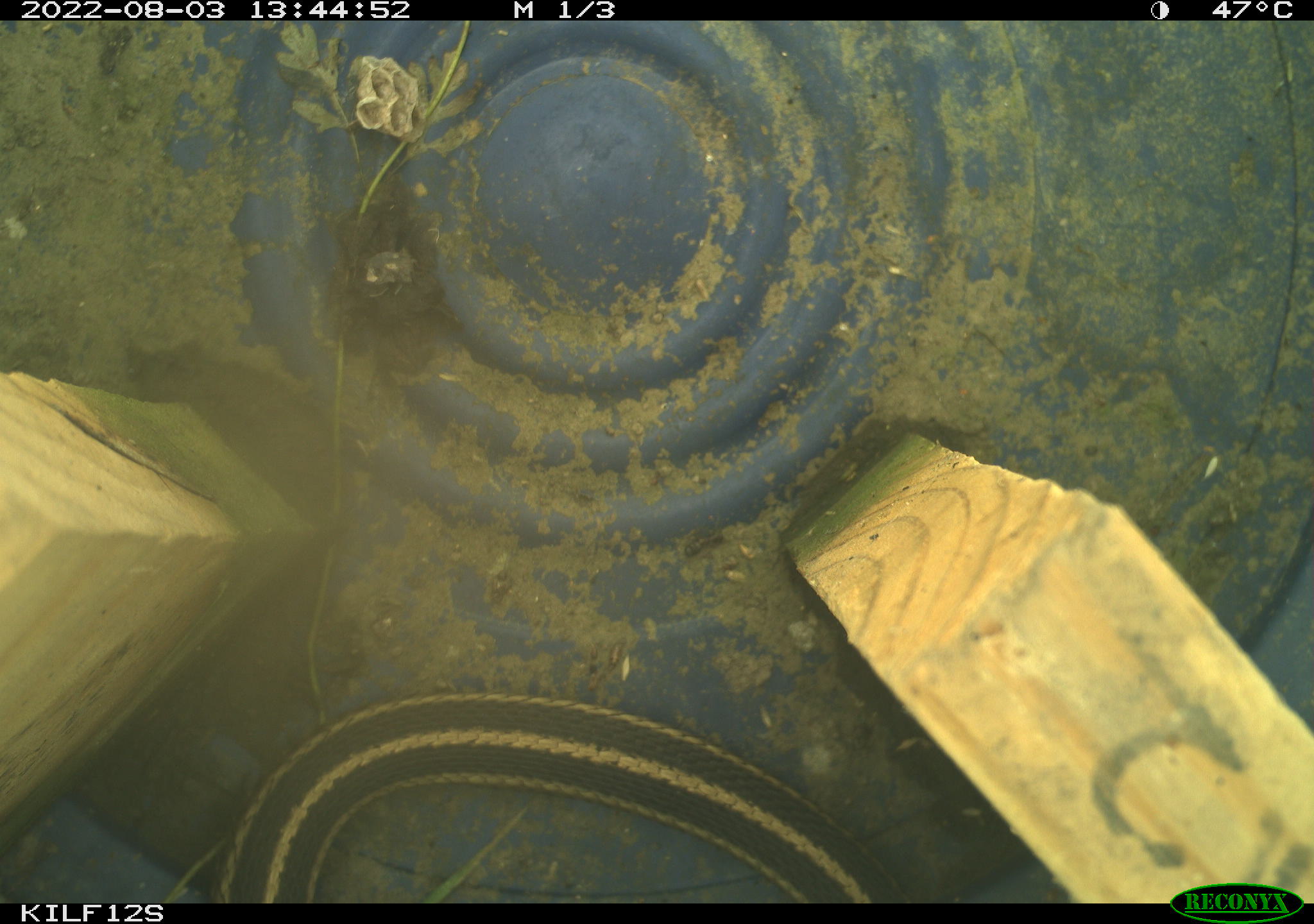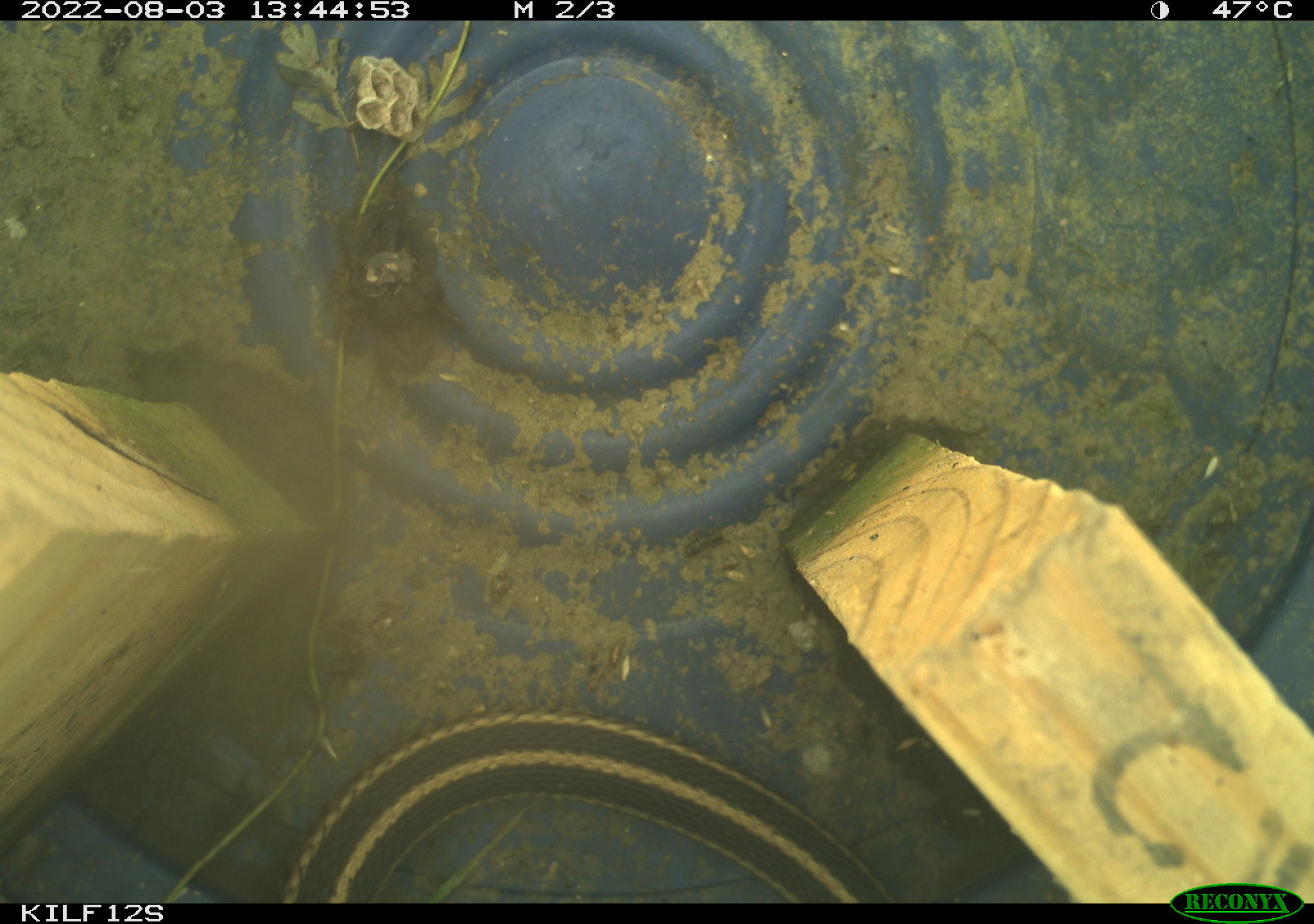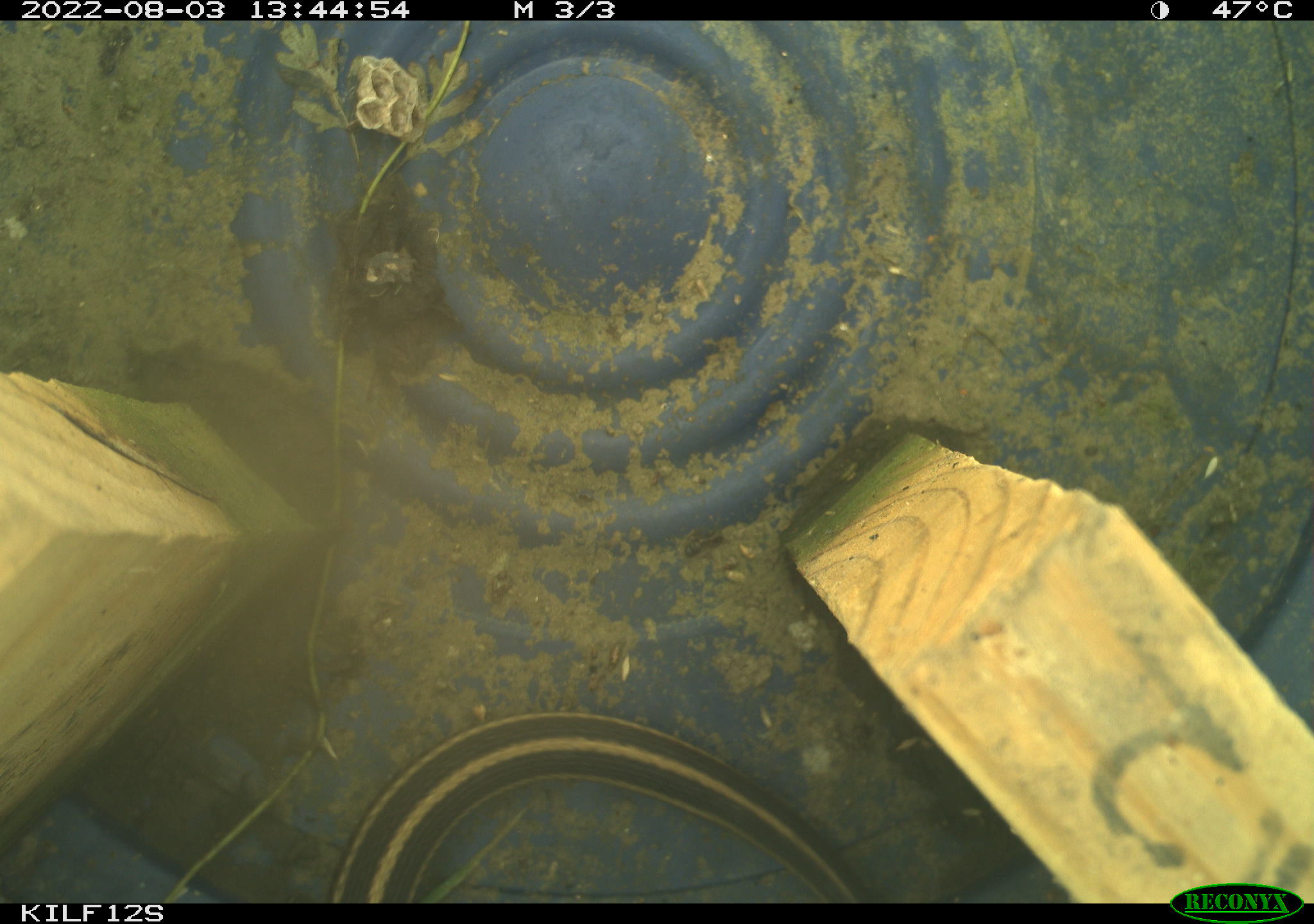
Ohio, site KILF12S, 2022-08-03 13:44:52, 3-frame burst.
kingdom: Animalia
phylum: Chordata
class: Reptilia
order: Squamata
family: Colubridae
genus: Thamnophis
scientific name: Thamnophis sirtalis sirtalis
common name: eastern gartersnake